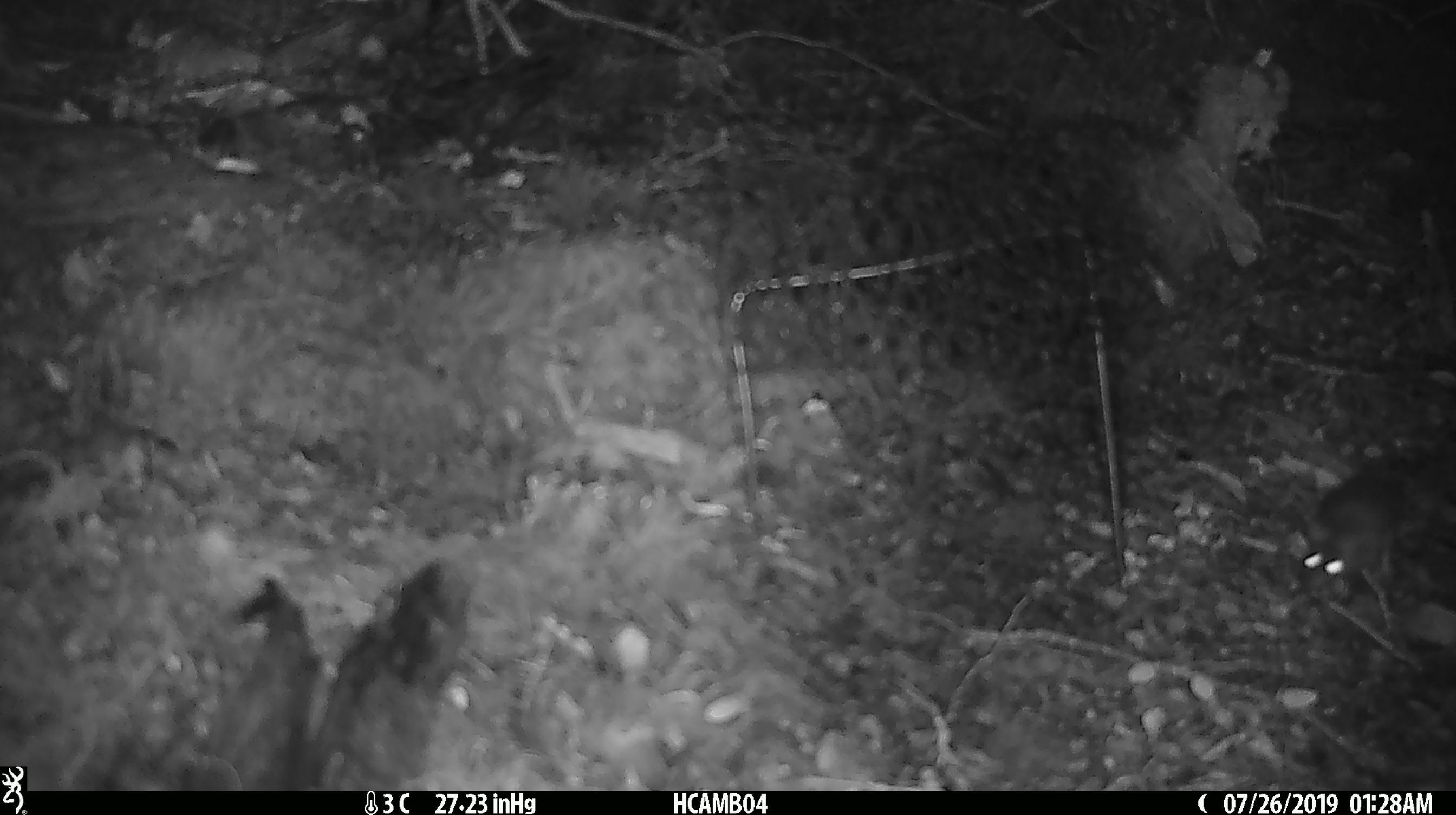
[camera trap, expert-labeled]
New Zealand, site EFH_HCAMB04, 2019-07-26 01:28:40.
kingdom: Animalia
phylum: Chordata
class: Mammalia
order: Rodentia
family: Muridae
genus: Mus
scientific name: Mus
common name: mouse